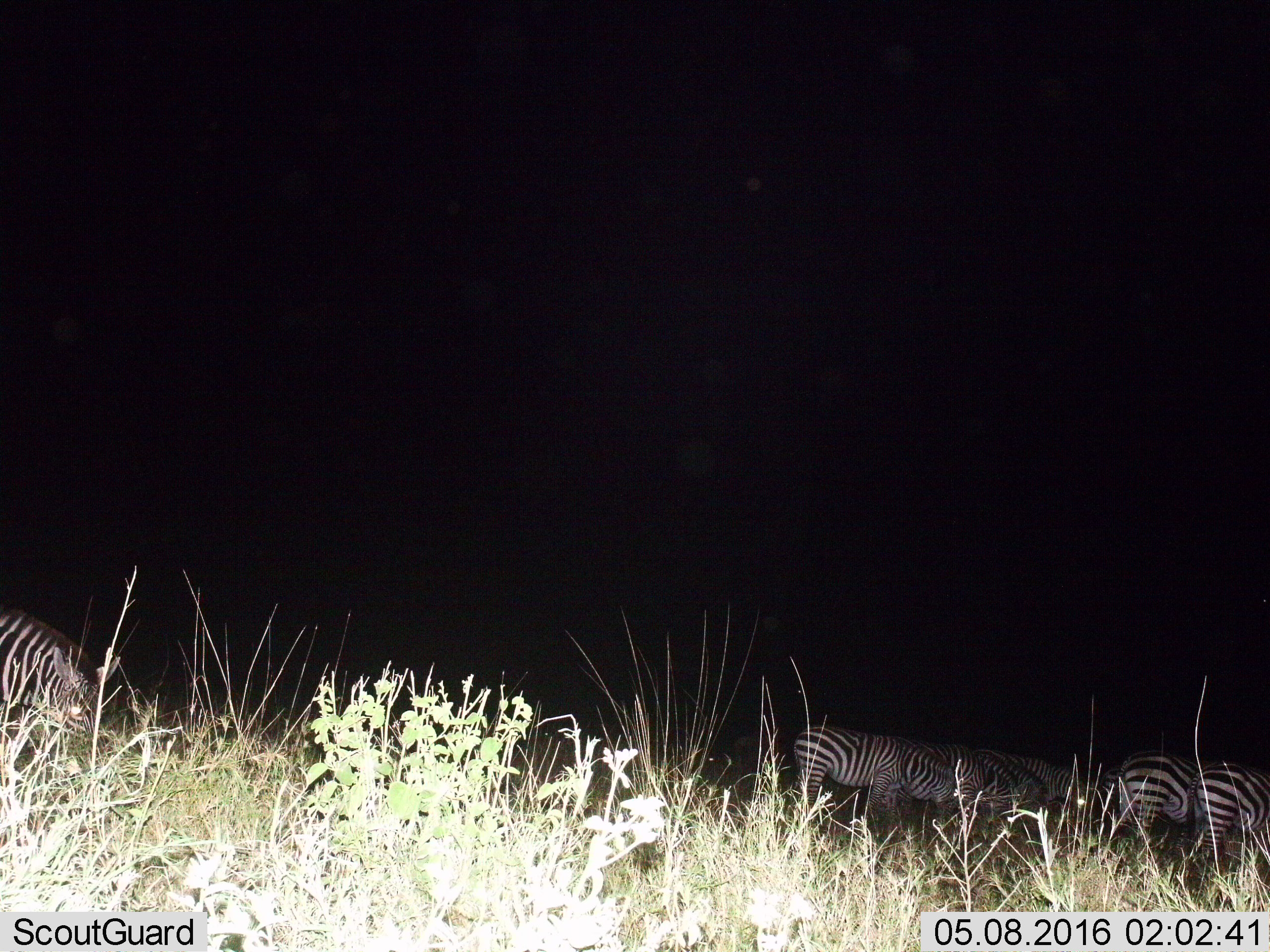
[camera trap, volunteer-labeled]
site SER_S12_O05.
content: unidentified animal